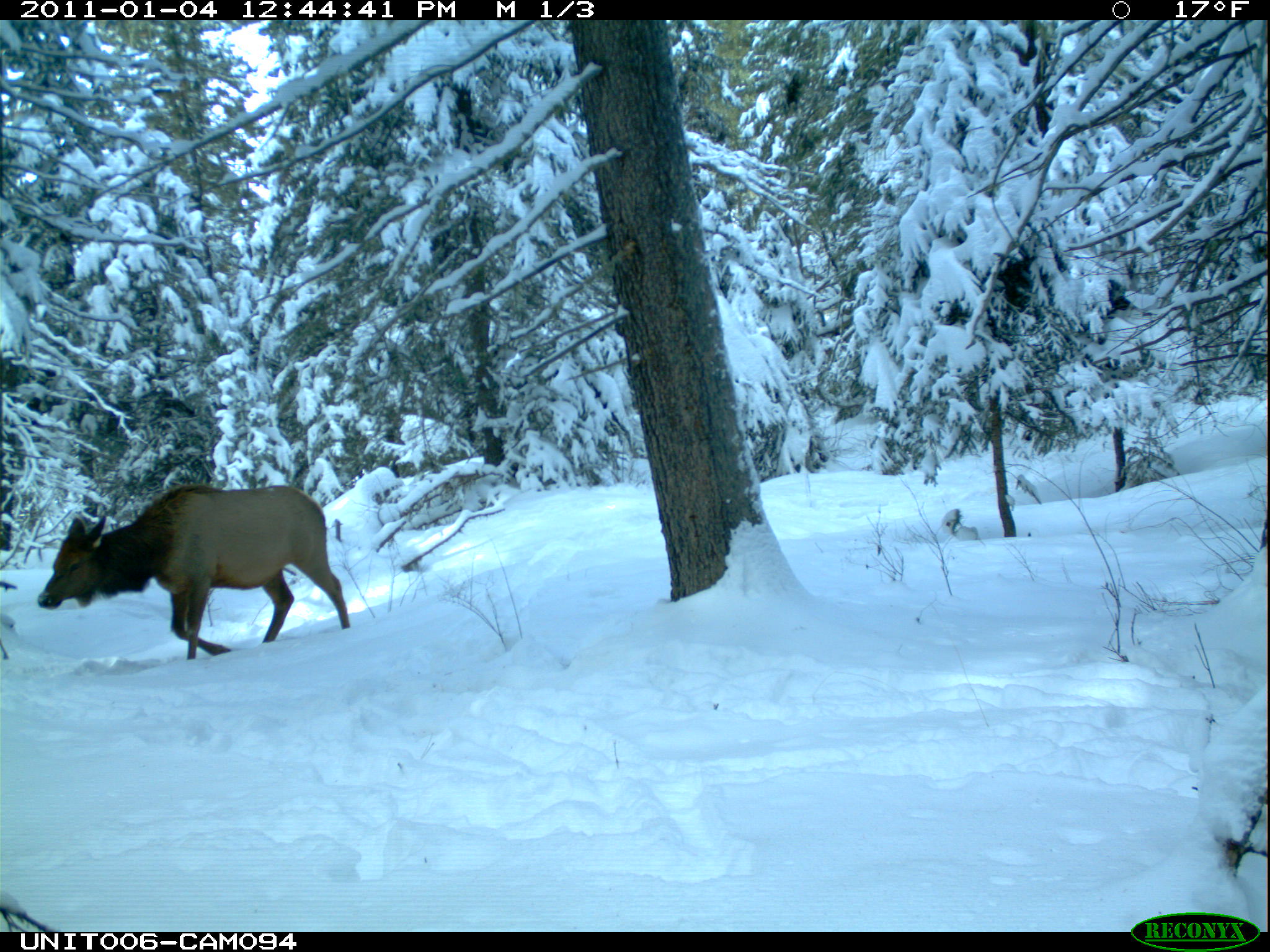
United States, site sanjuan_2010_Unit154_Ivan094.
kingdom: Animalia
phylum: Chordata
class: Mammalia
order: Artiodactyla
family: Cervidae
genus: Cervus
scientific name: Cervus elaphus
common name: red deer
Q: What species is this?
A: Cervus elaphus (red deer).